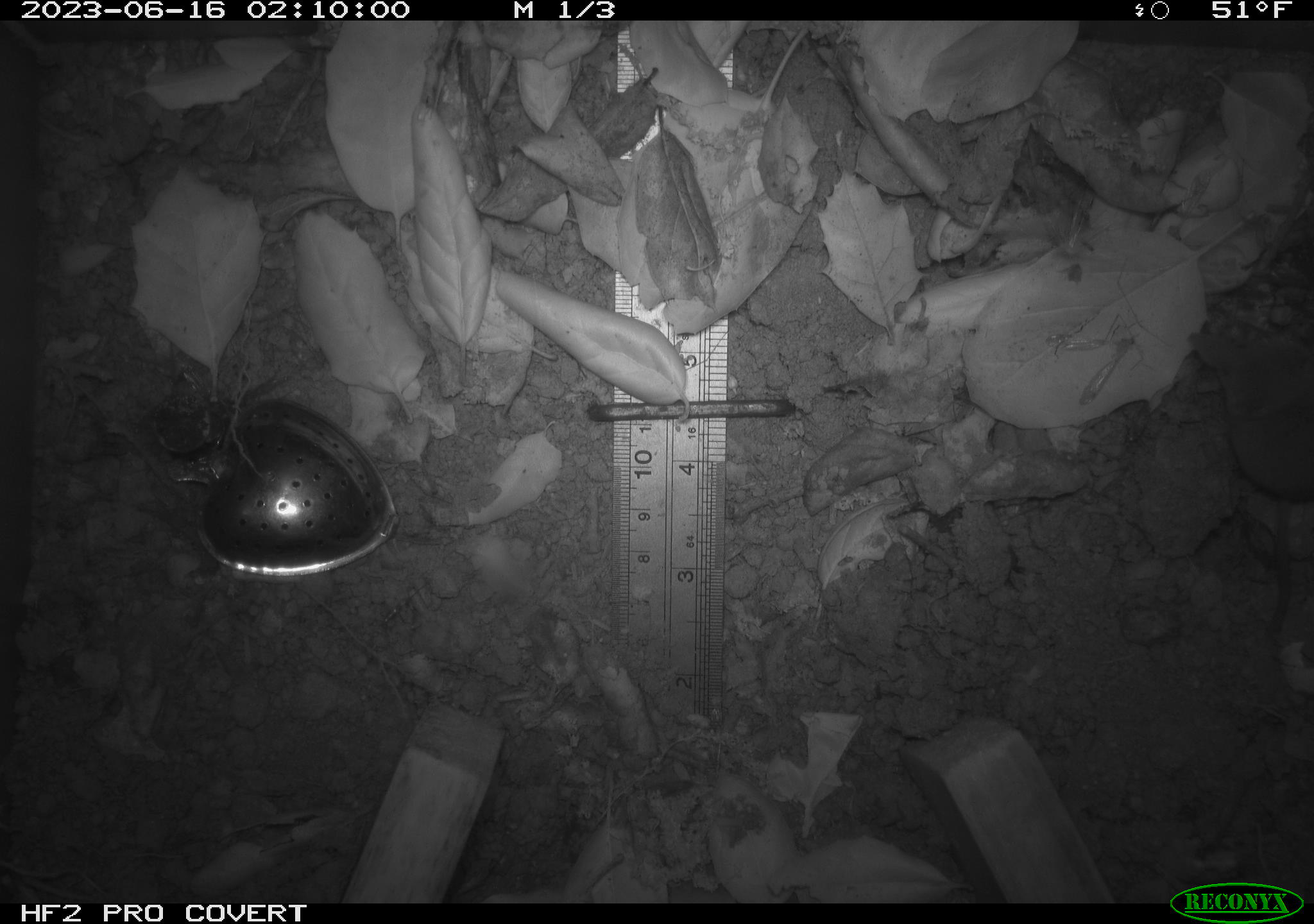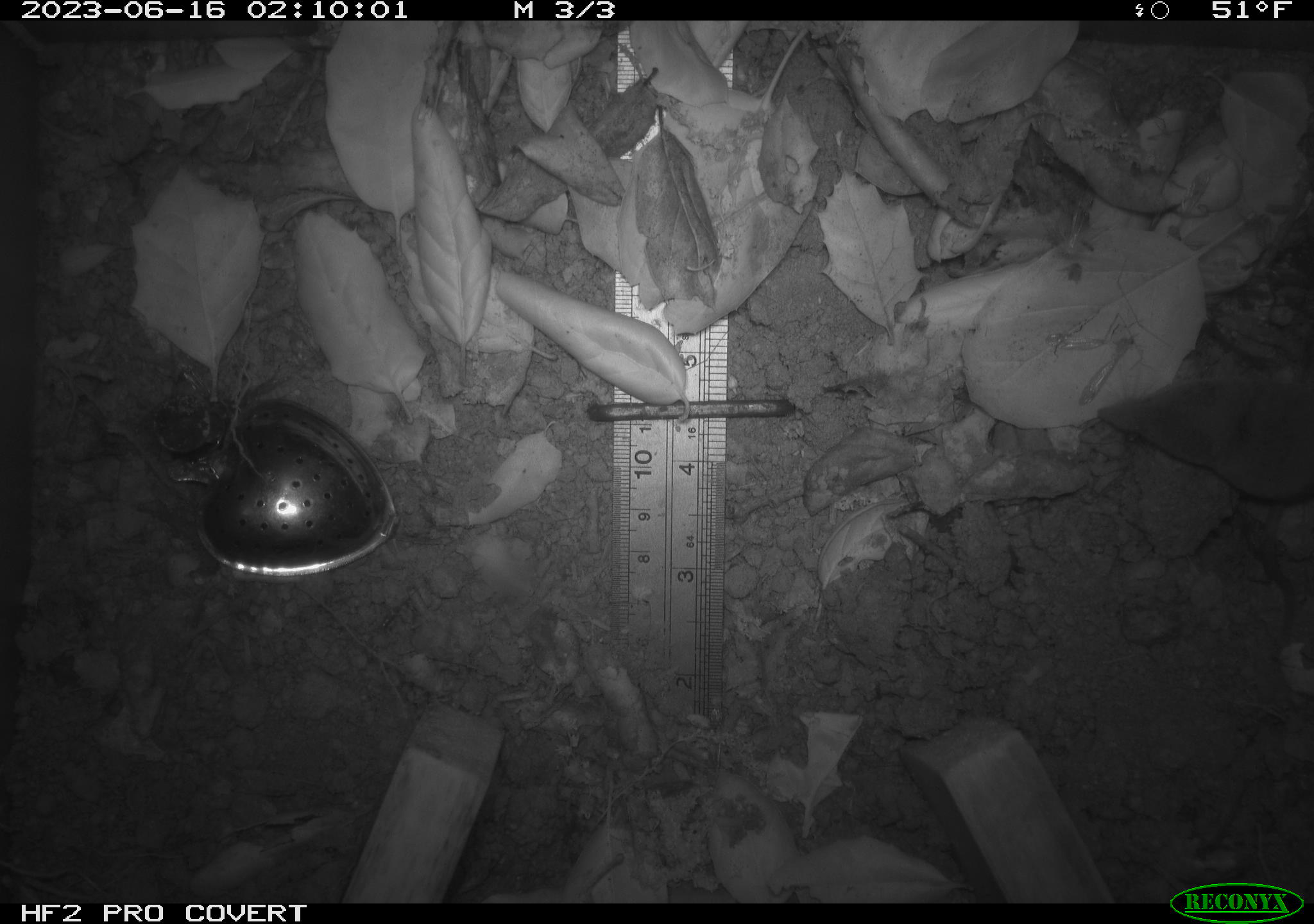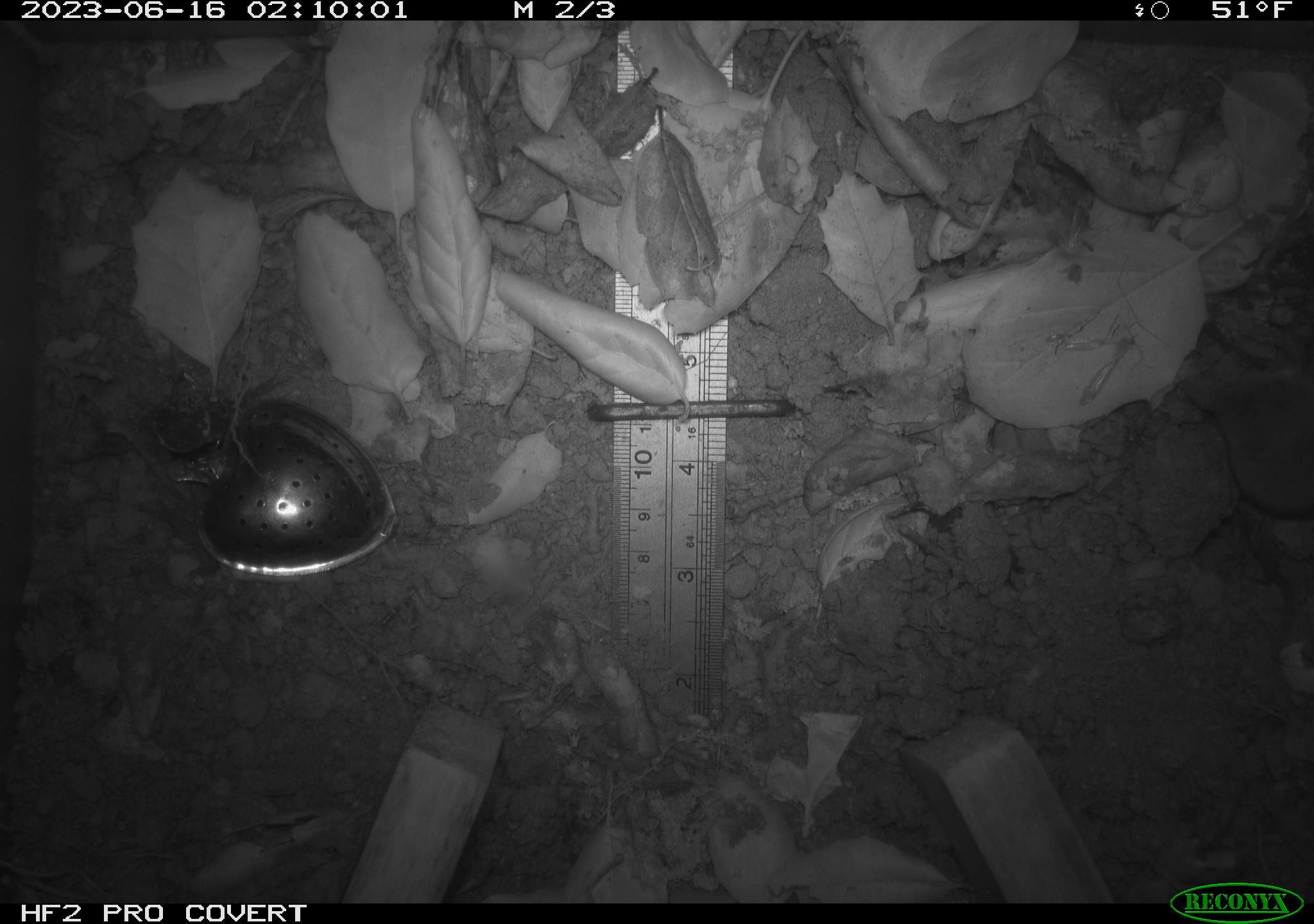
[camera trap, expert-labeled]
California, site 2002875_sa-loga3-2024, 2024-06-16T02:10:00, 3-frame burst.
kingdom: Animalia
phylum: Chordata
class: Mammalia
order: Eulipotyphla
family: Soricidae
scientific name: Soricidae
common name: shrews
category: soricidae family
Soricidae family (shrews) (Soricidae).